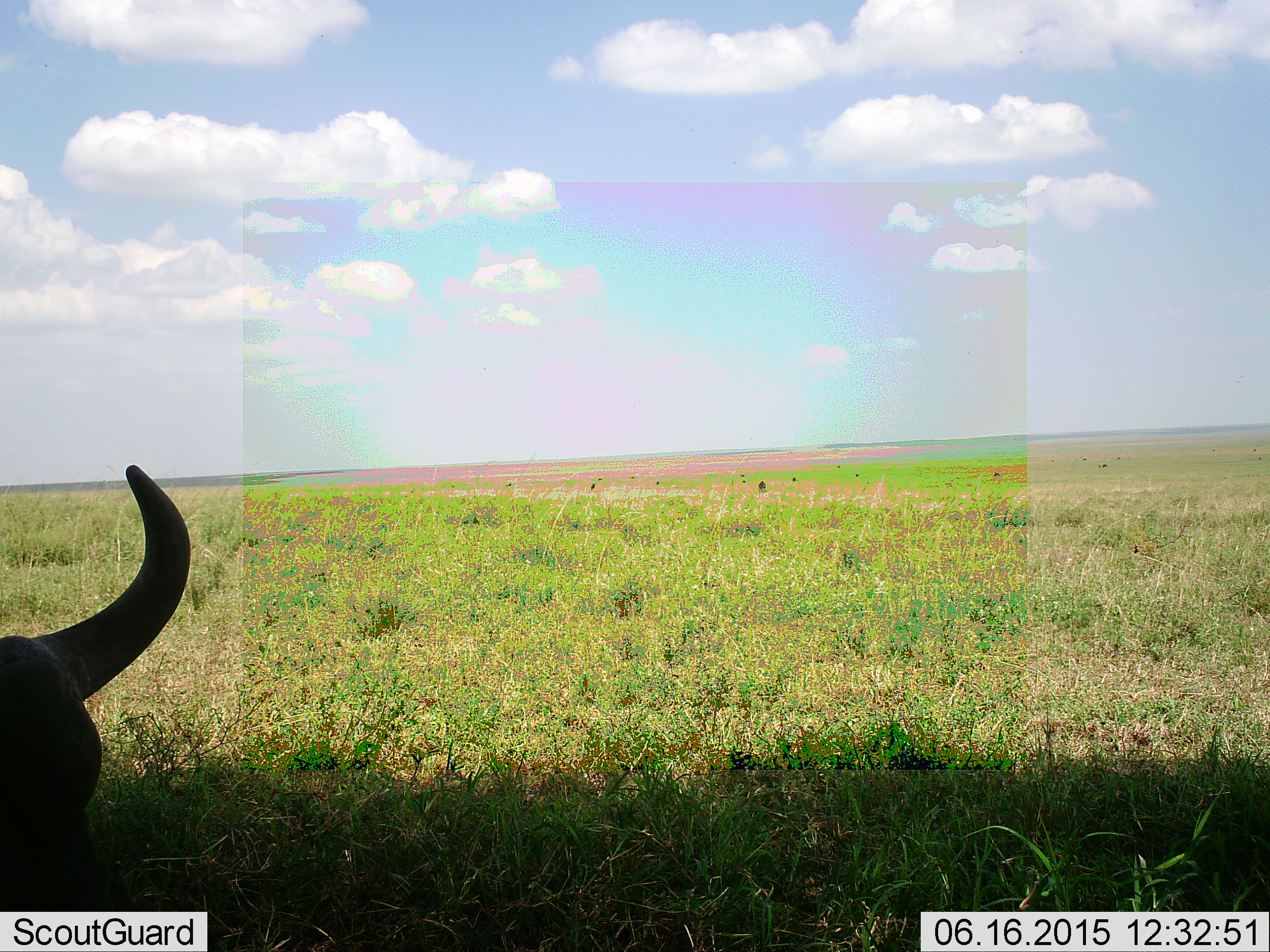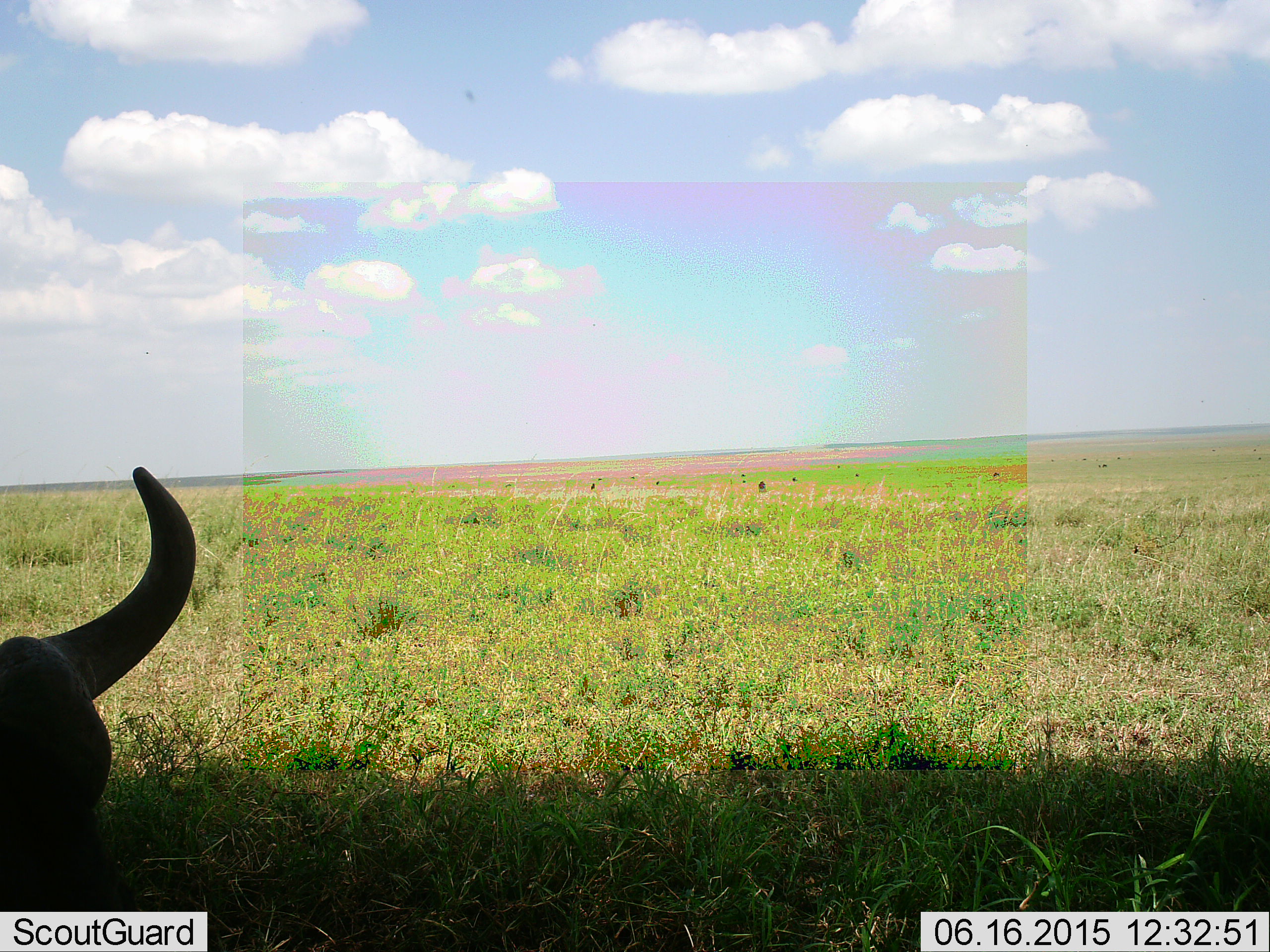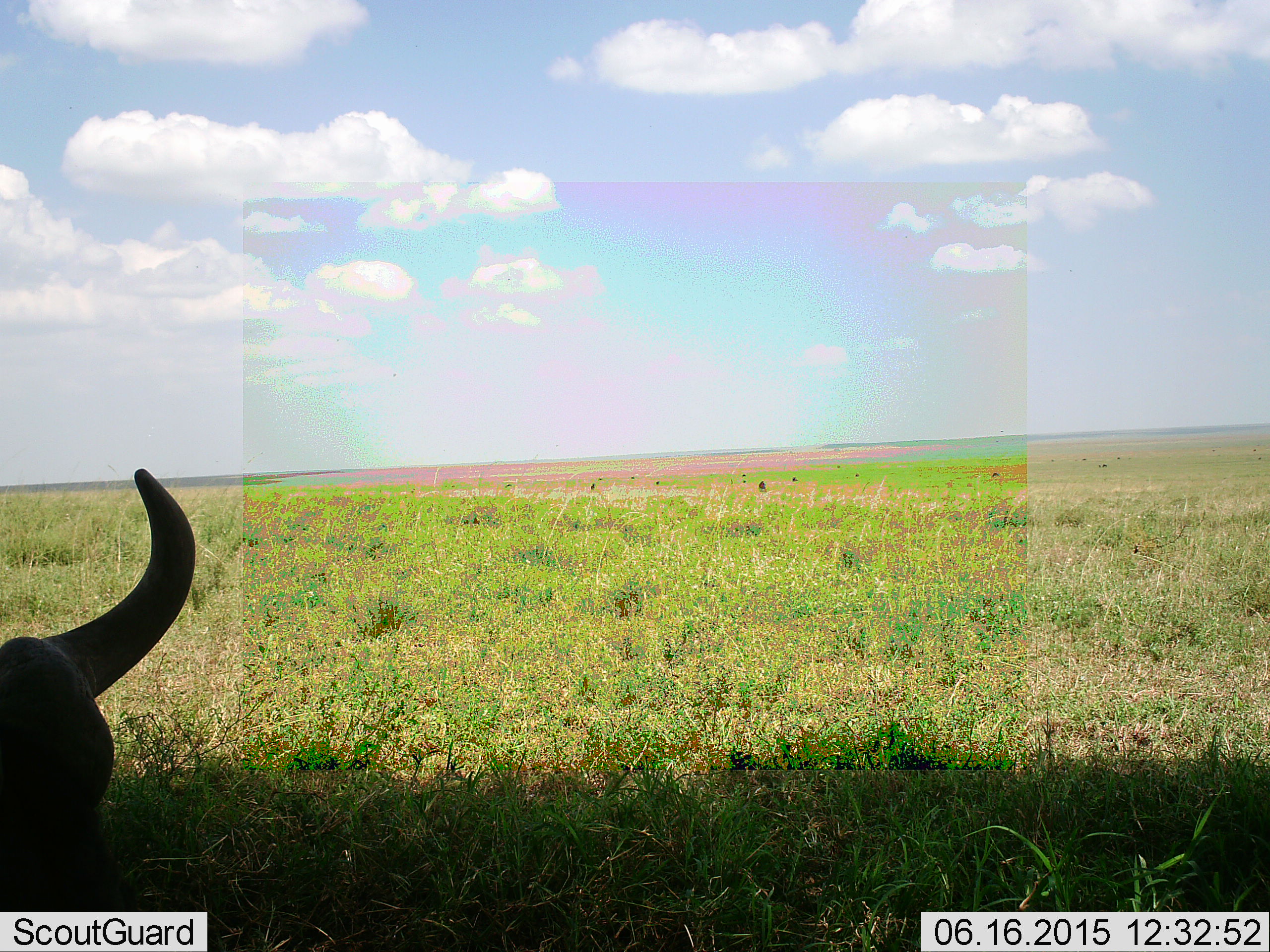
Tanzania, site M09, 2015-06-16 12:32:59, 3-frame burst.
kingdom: Animalia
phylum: Chordata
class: Mammalia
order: Artiodactyla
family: Bovidae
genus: Connochaetes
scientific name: Connochaetes taurinus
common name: blue wildebeest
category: wildebeest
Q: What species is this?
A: Wildebeest (blue wildebeest) (Connochaetes taurinus).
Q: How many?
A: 1.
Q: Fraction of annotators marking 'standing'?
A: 40%.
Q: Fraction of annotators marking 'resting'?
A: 30%.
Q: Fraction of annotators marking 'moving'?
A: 10%.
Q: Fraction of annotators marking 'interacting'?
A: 10%.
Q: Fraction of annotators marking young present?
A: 0%.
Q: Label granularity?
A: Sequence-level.